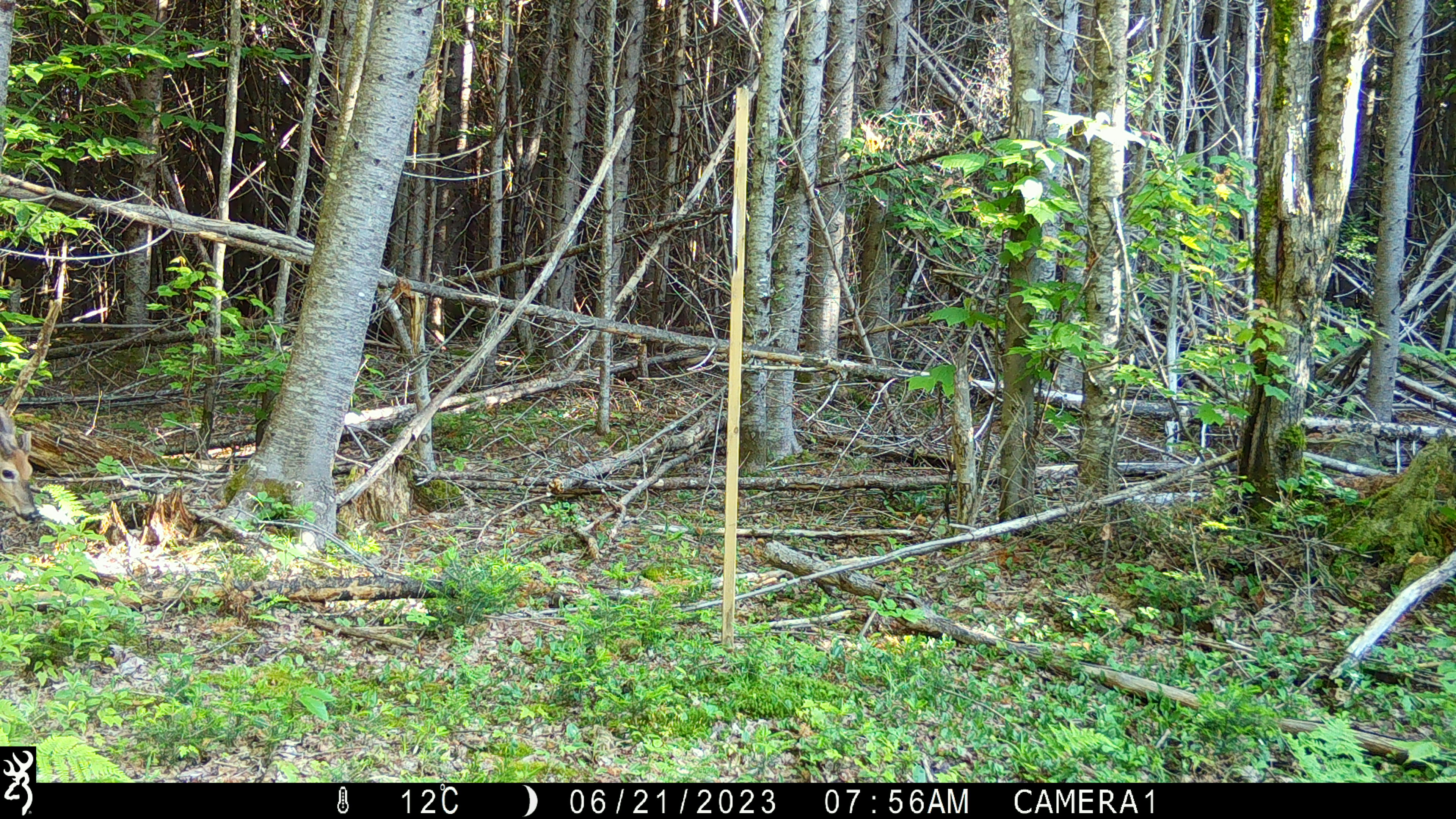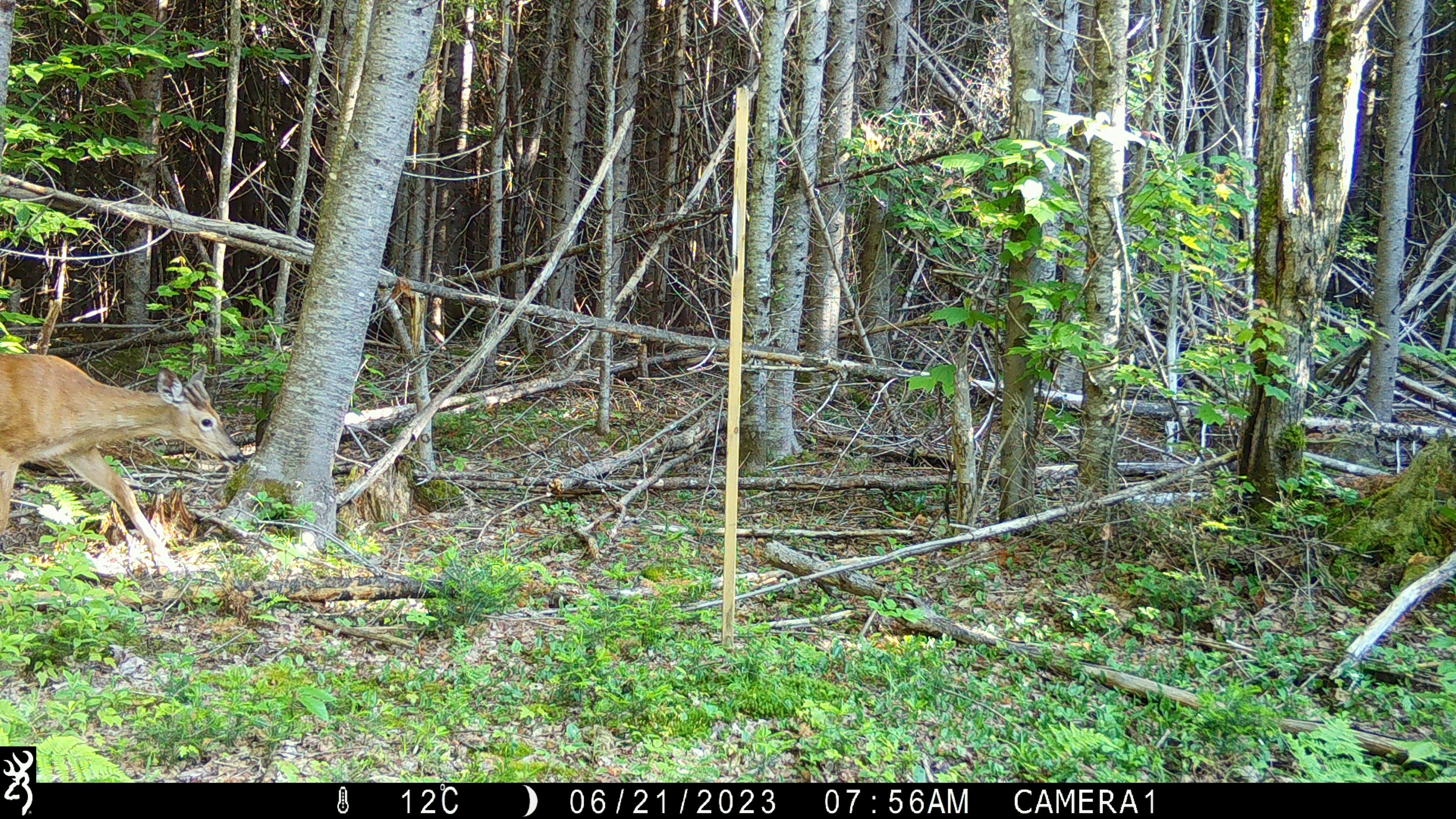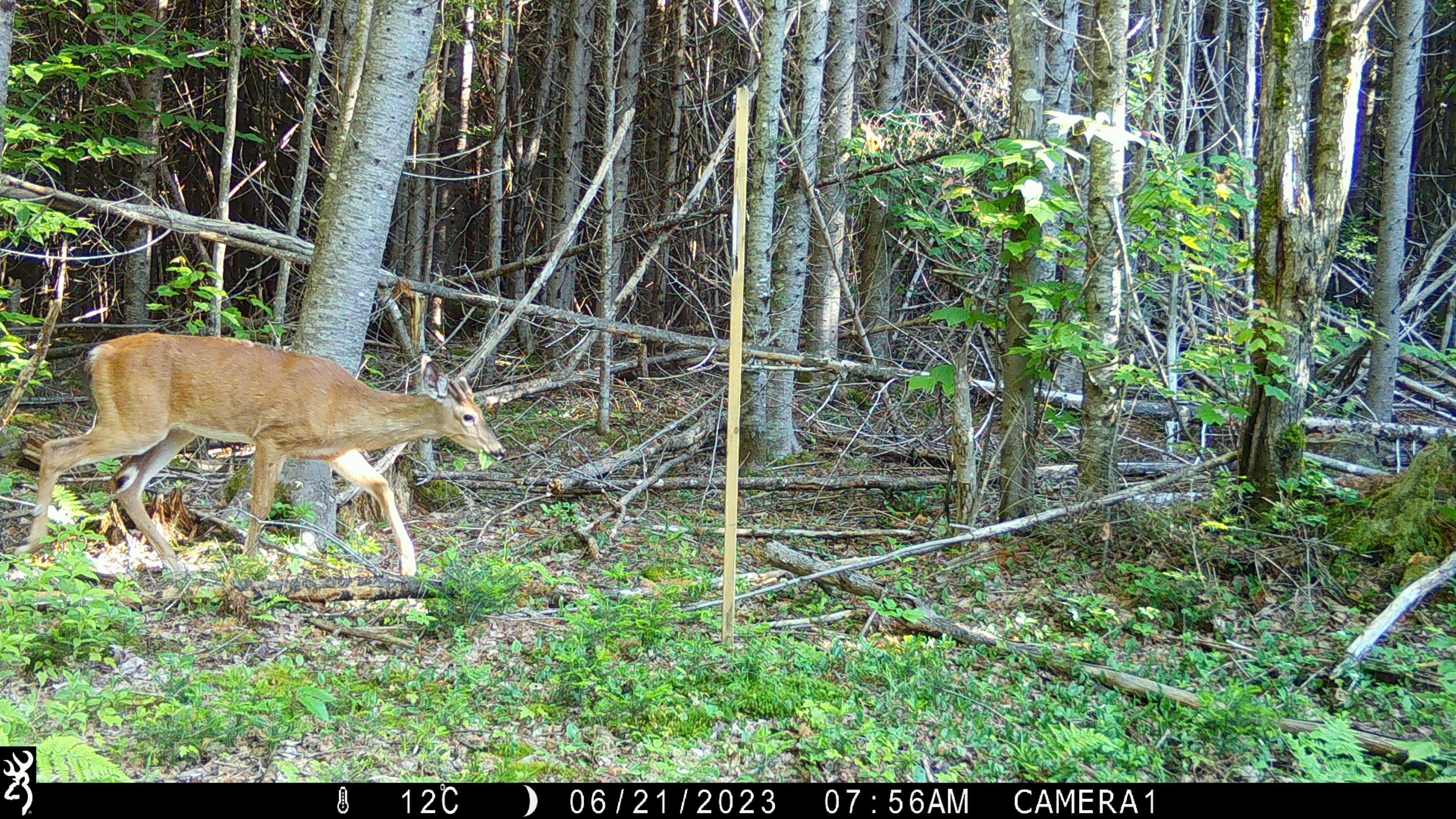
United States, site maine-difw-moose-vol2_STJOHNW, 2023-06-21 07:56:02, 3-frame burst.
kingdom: Animalia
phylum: Chordata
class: Mammalia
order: Artiodactyla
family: Cervidae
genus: Odocoileus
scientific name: Odocoileus virginianus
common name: white-tailed deer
White-tailed deer (Odocoileus virginianus).